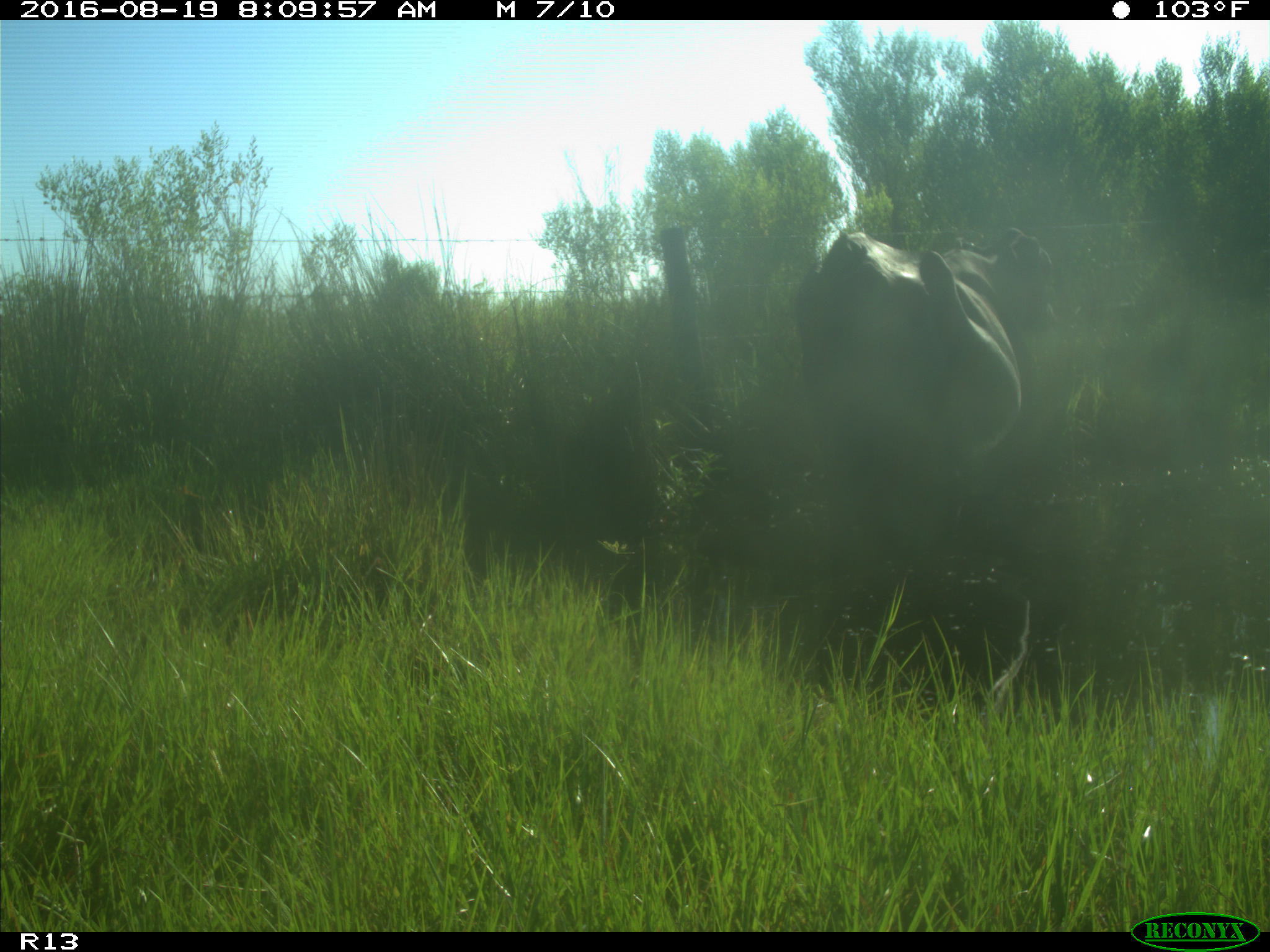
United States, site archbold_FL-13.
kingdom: Animalia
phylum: Chordata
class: Mammalia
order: Artiodactyla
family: Bovidae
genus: Bos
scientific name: Bos taurus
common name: domestic cow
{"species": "Bos taurus (domestic cow)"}